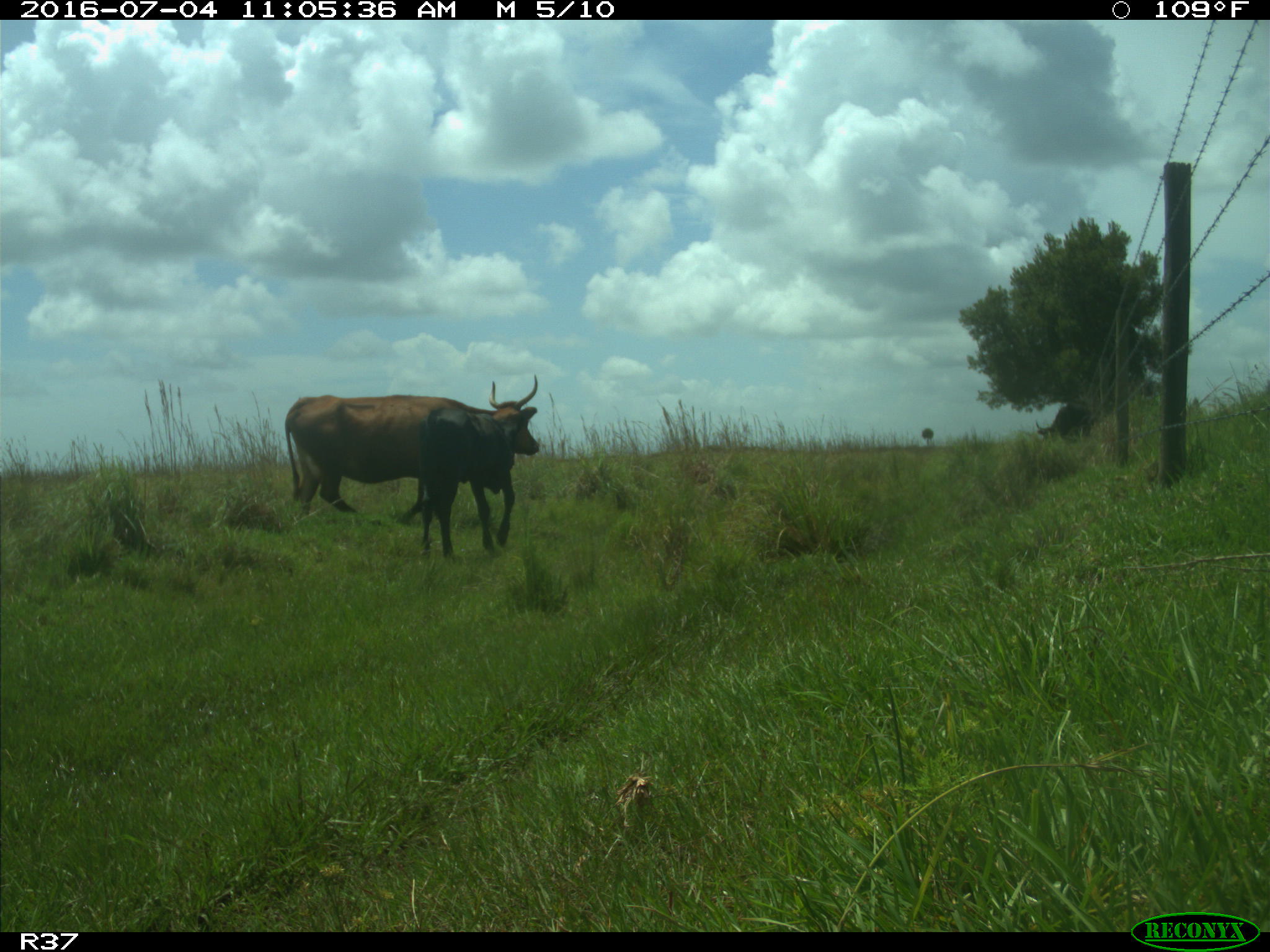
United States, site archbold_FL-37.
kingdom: Animalia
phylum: Chordata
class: Mammalia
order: Artiodactyla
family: Bovidae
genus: Bos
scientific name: Bos taurus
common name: domestic cow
Bos taurus (domestic cow).